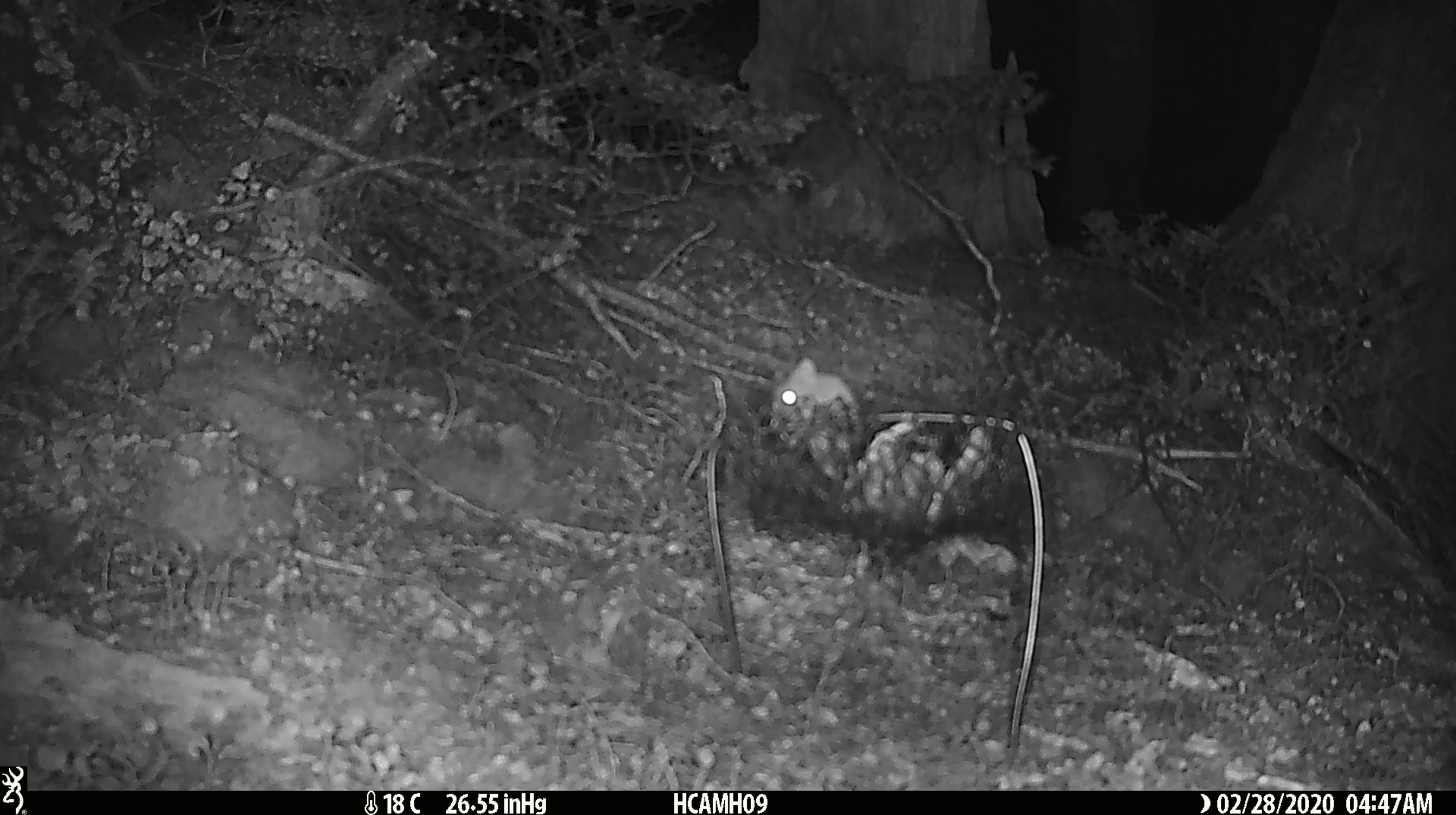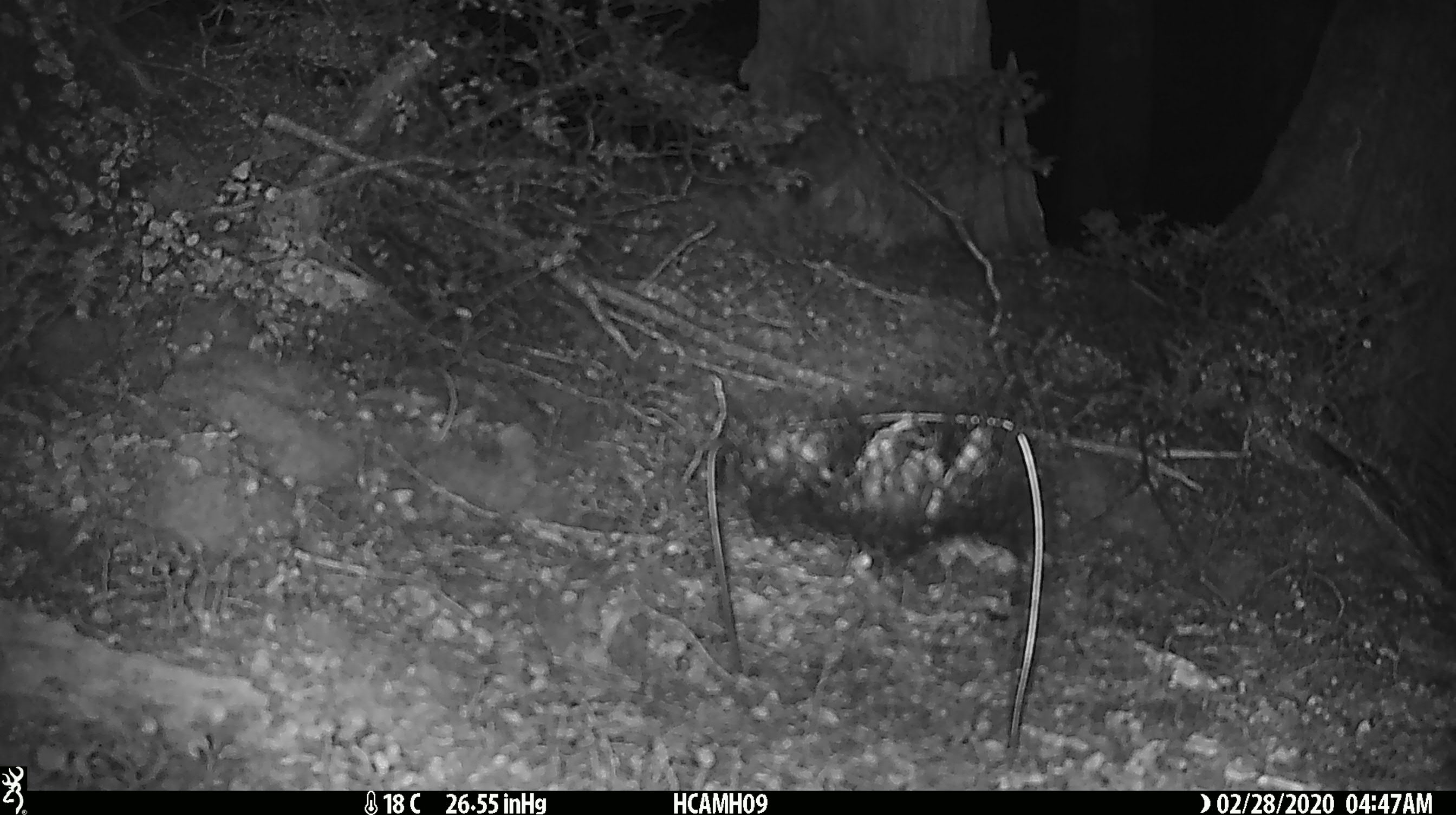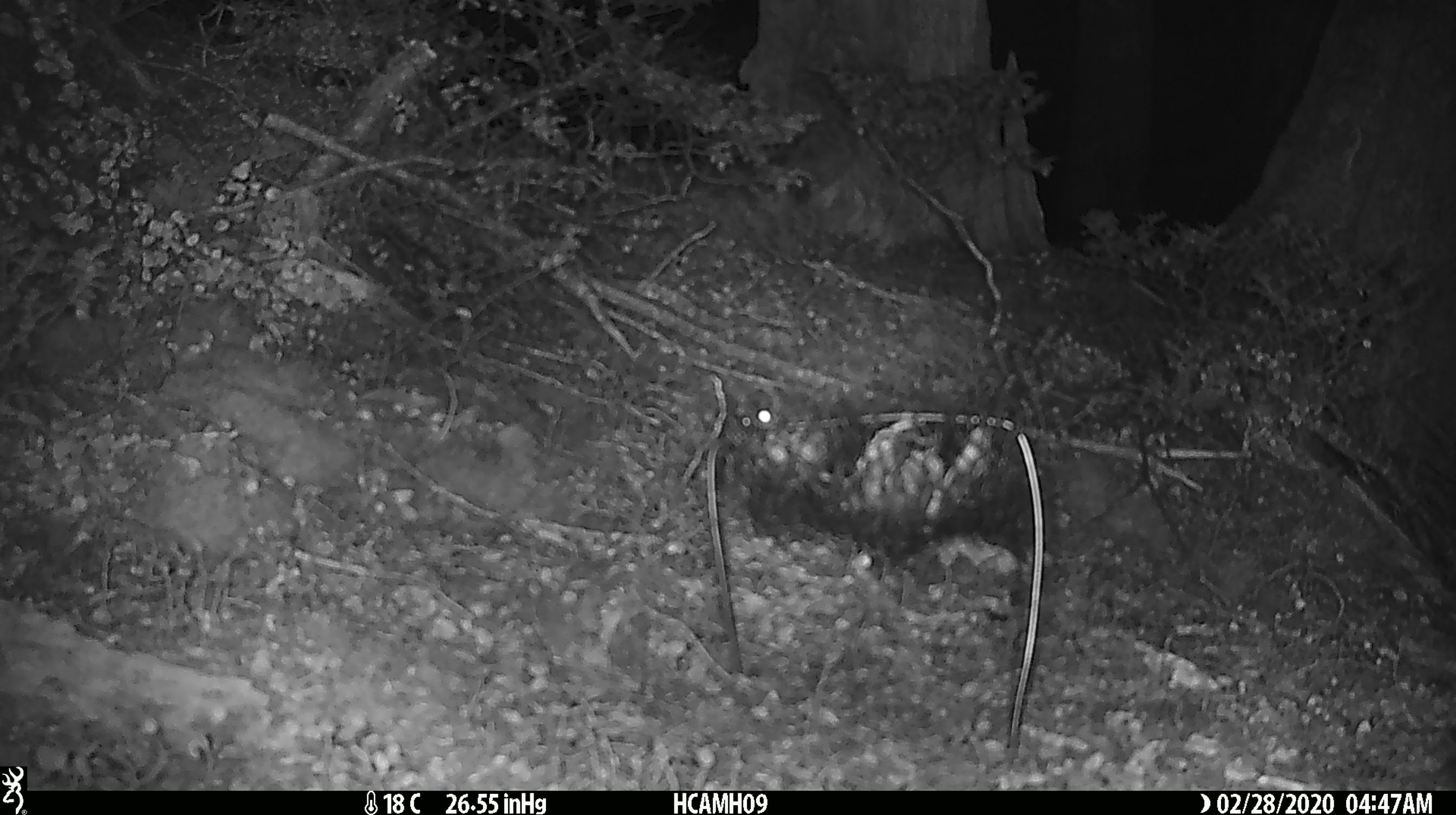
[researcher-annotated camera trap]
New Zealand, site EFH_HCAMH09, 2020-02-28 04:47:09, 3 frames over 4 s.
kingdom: Animalia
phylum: Chordata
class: Mammalia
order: Rodentia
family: Muridae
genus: Mus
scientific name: Mus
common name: mouse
Mouse (Mus).